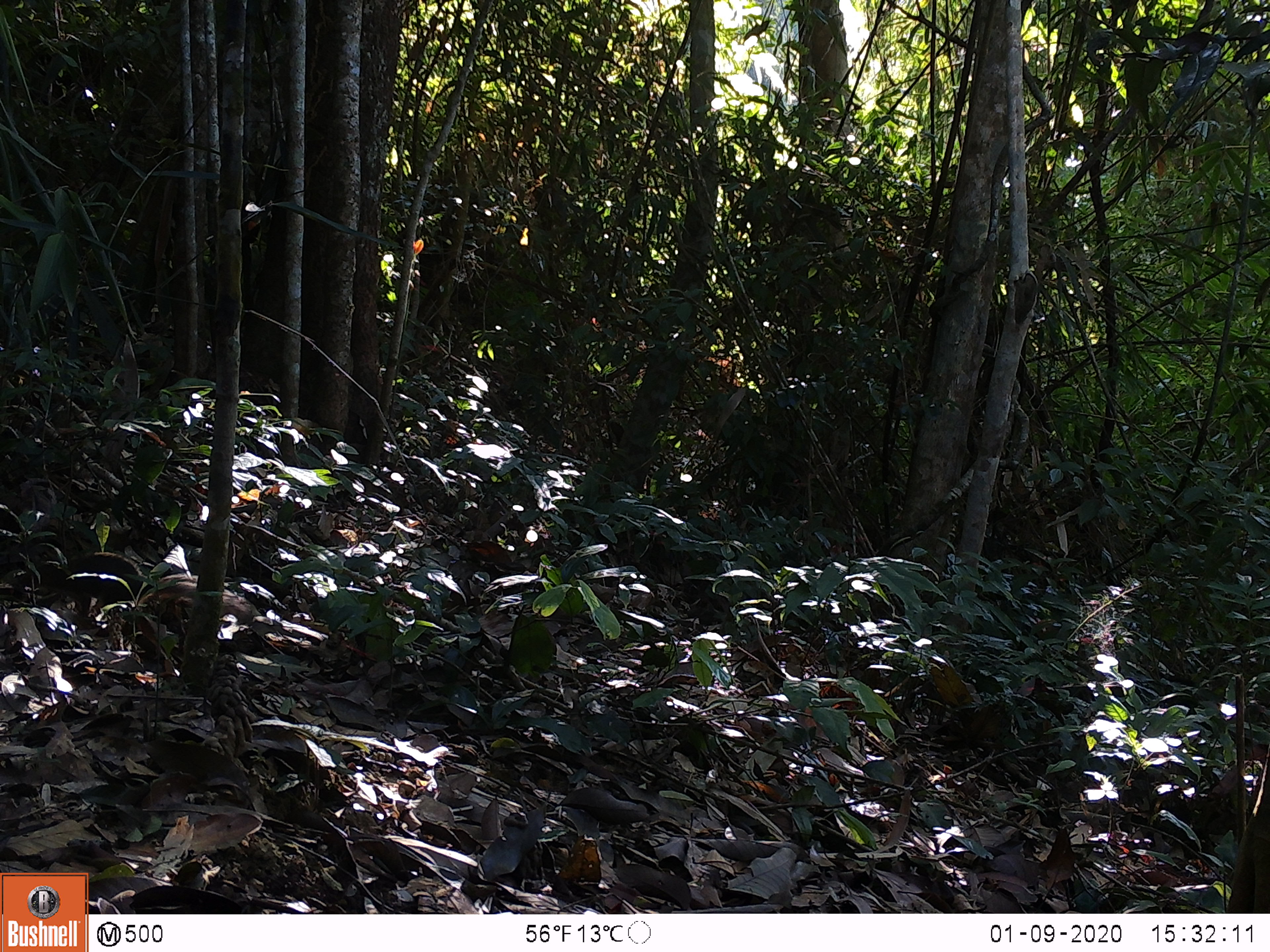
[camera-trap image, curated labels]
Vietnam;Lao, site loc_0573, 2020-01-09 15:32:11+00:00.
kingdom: Animalia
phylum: Chordata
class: Mammalia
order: Rodentia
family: Sciuridae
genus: Dremomys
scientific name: Dremomys rufigenis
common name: red-cheeked squirrel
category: red cheeked squirrel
Red cheeked squirrel (red-cheeked squirrel) (Dremomys rufigenis). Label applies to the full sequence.